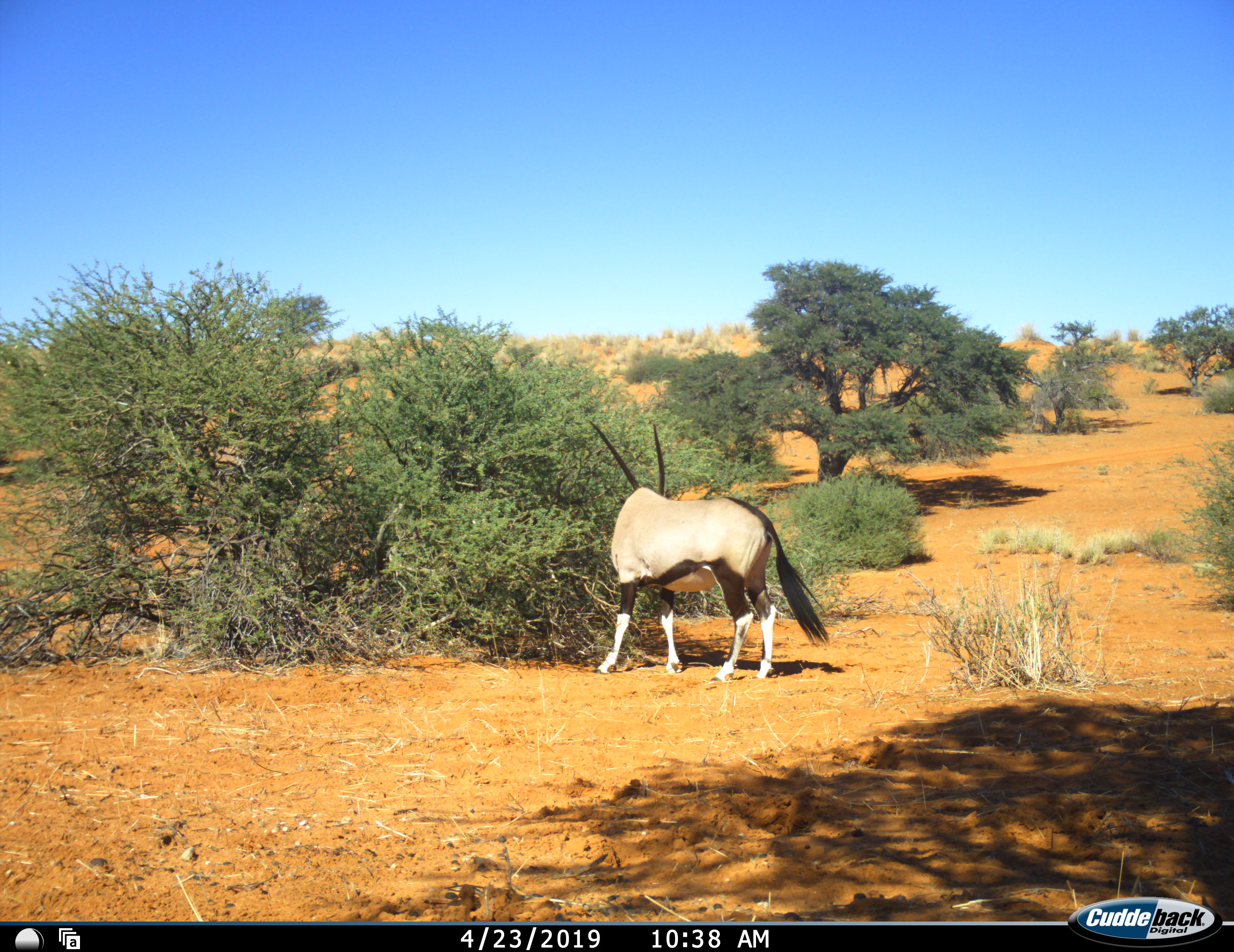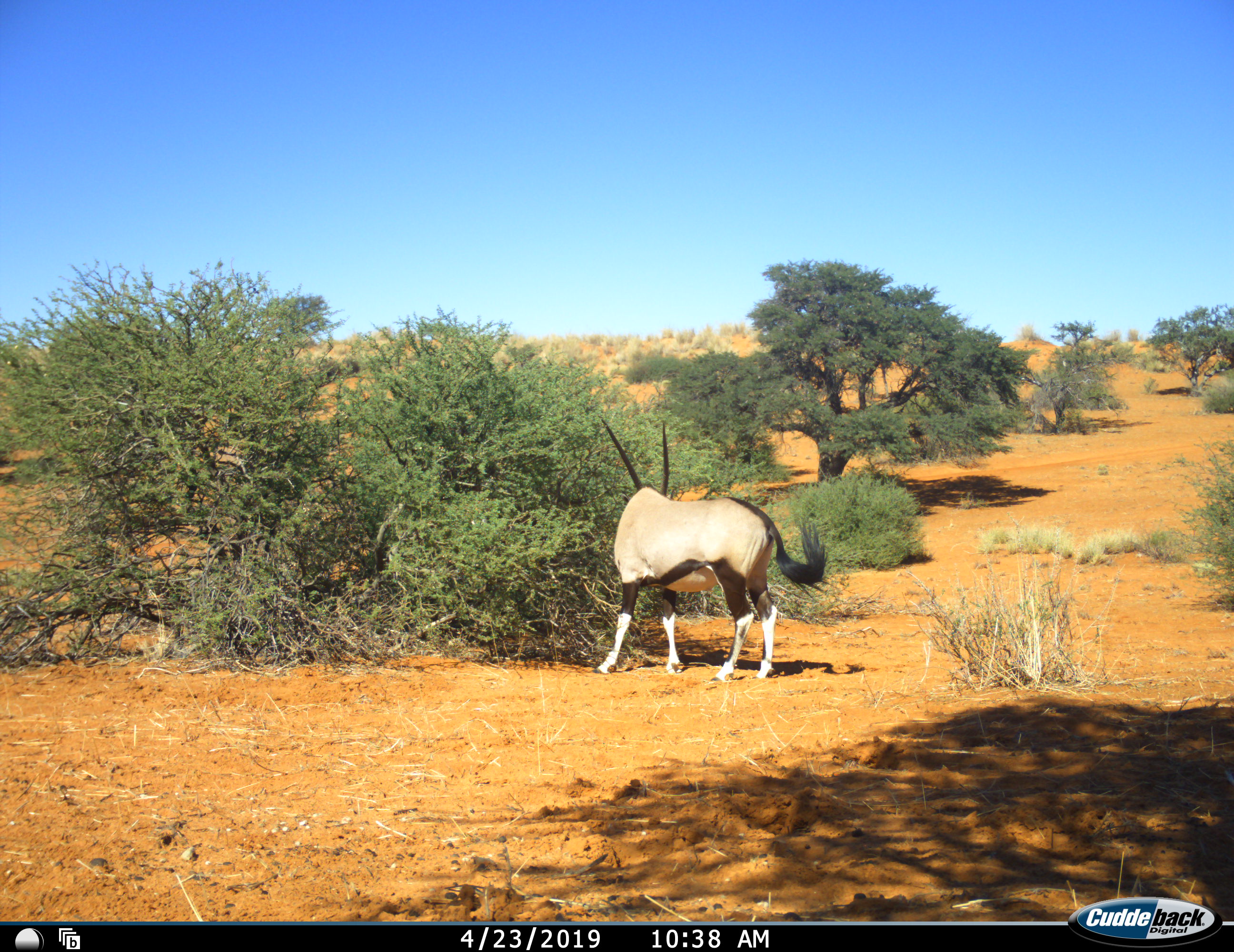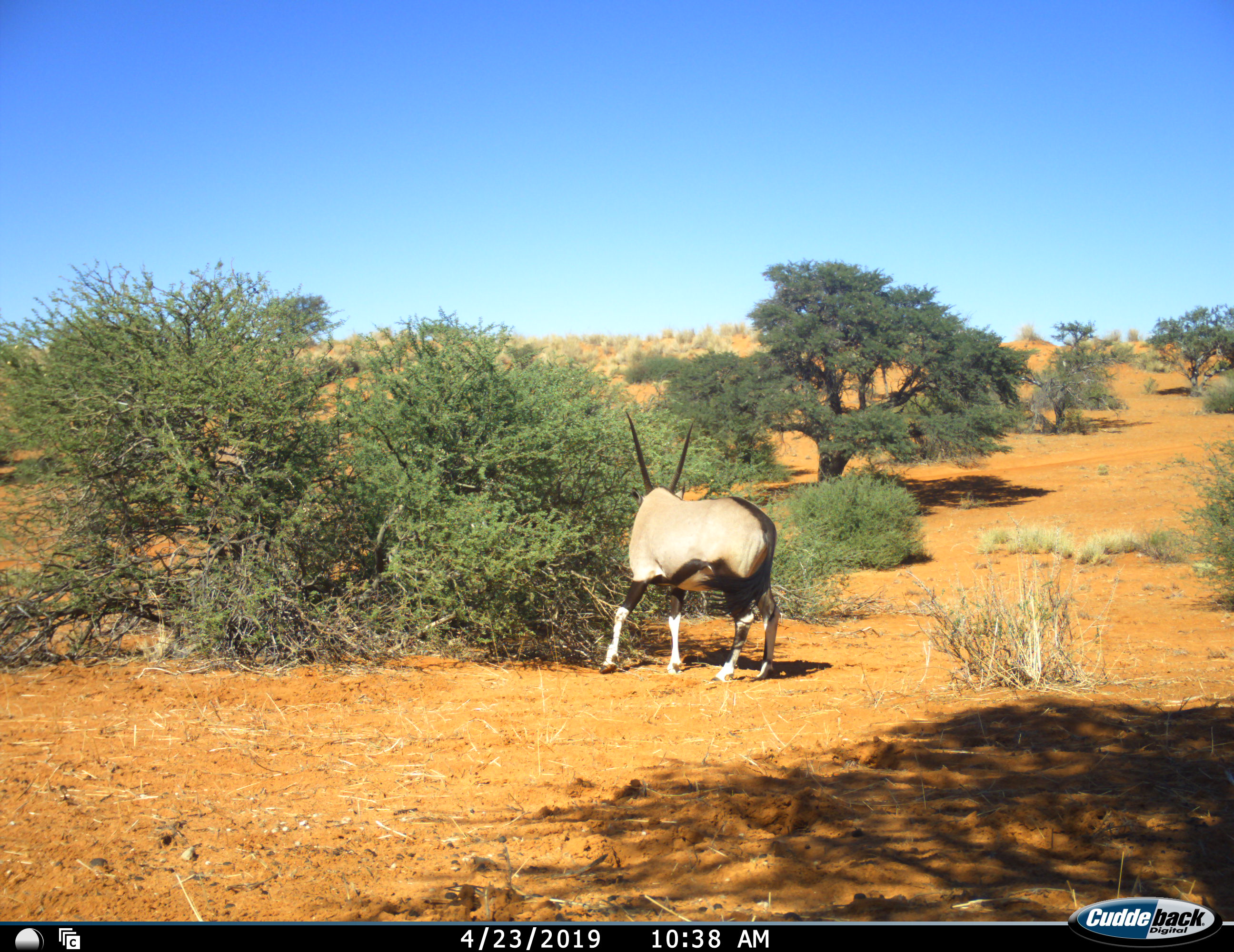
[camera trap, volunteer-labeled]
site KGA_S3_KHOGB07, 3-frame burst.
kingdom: Animalia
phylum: Chordata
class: Mammalia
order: Artiodactyla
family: Bovidae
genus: Oryx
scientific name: Oryx gazella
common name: gemsbok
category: oryx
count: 1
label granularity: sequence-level